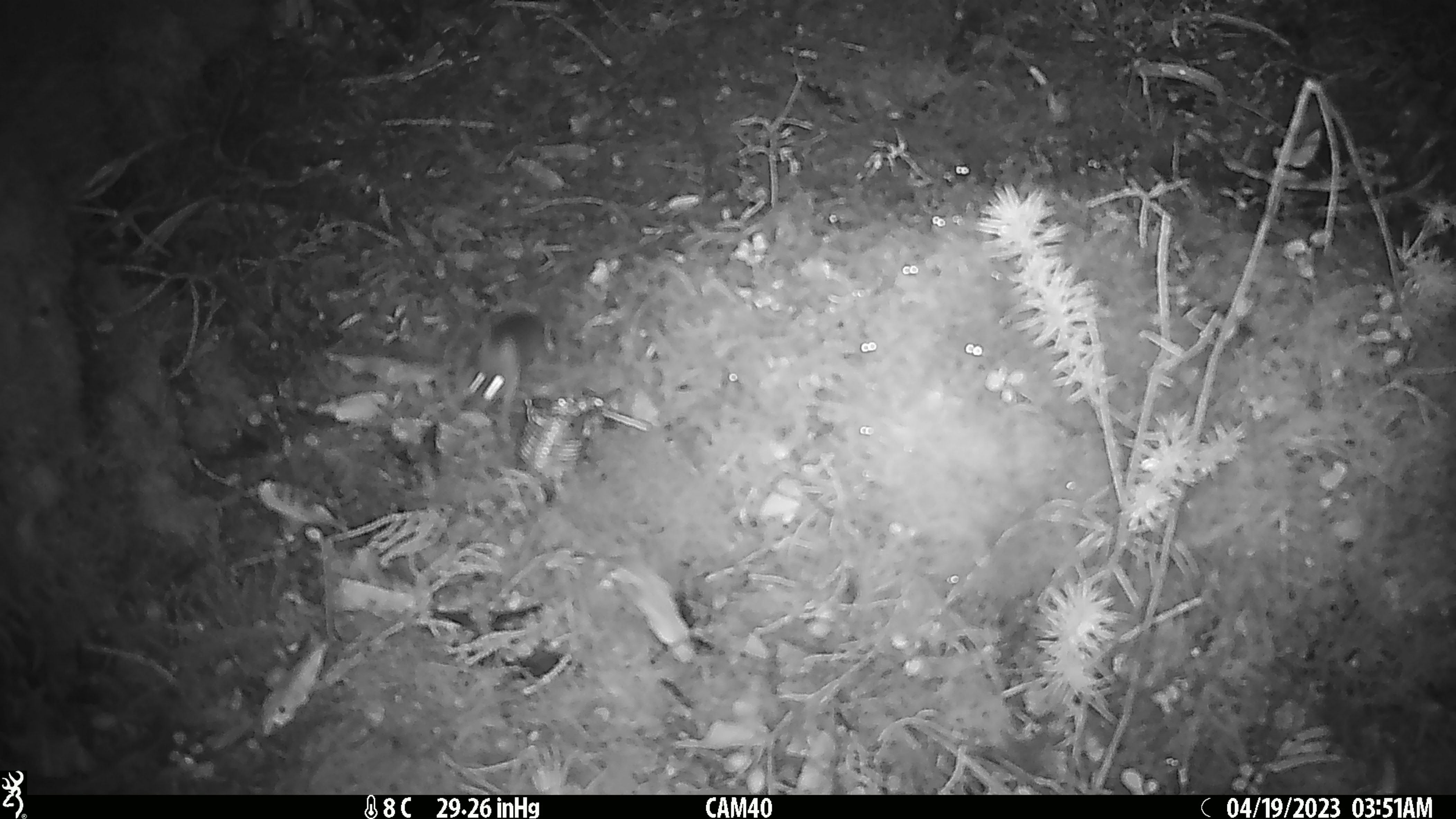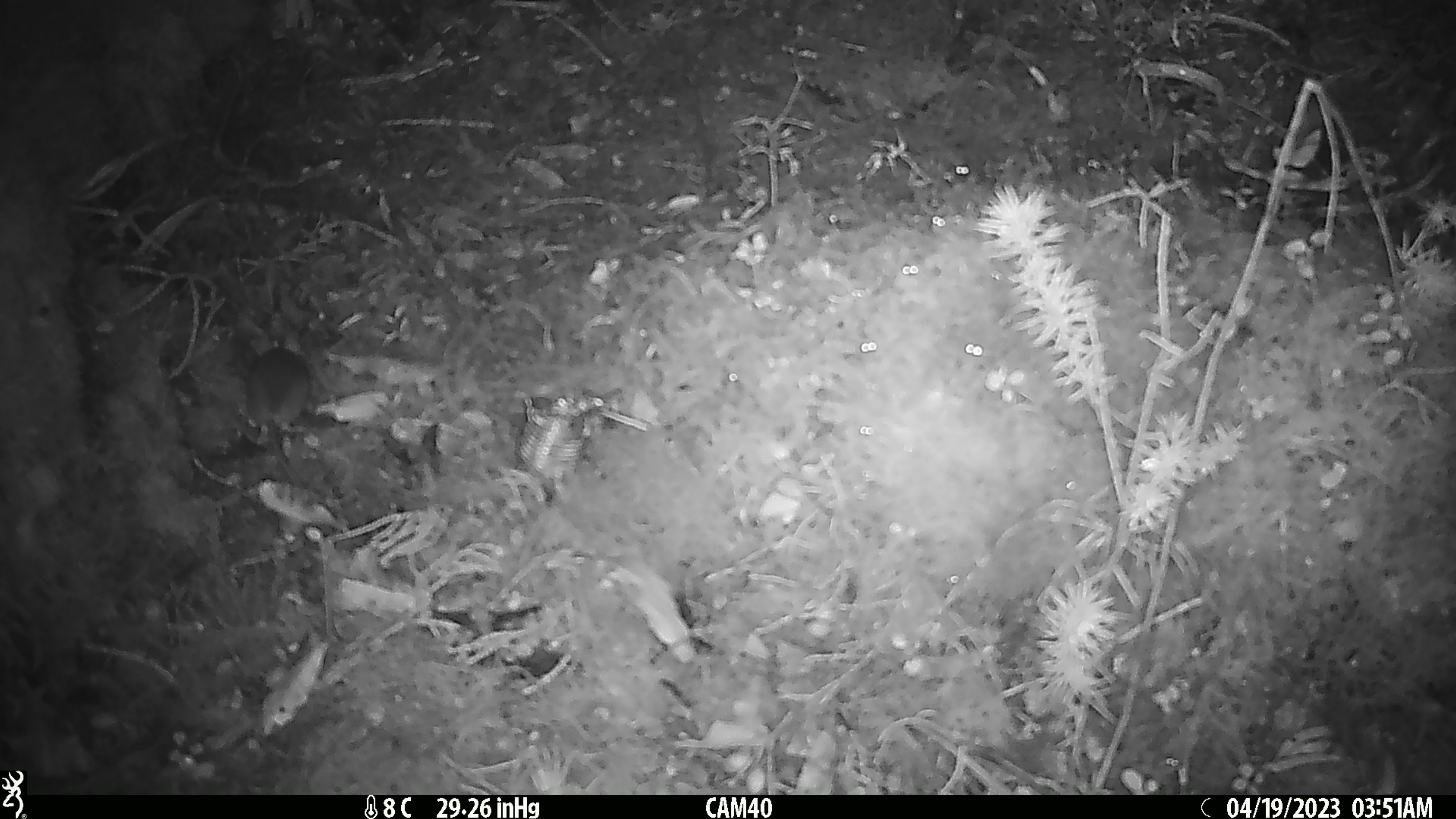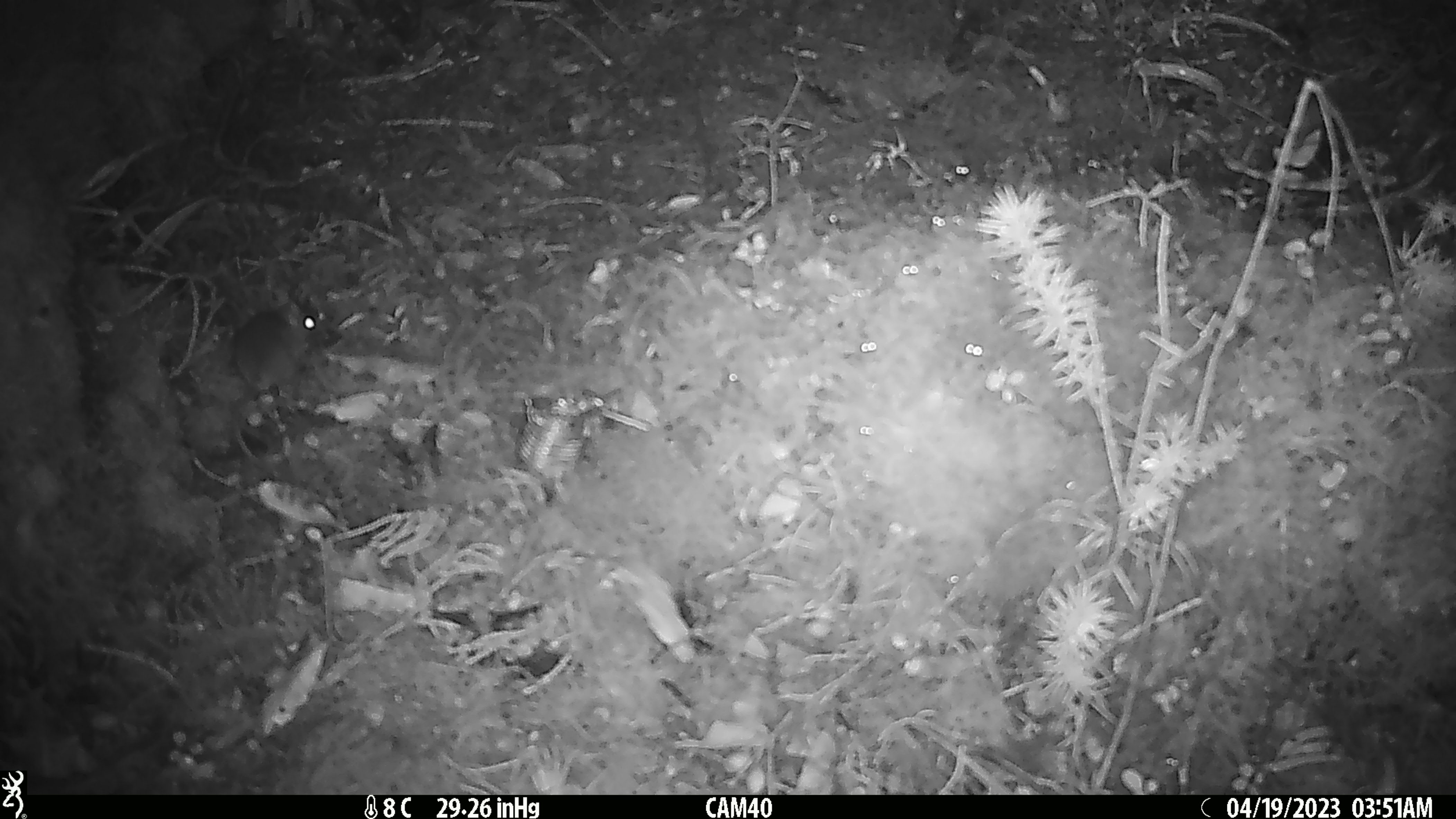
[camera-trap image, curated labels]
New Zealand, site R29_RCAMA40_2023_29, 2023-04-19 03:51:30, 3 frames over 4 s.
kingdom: Animalia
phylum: Chordata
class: Mammalia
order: Rodentia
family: Muridae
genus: Mus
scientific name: Mus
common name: mouse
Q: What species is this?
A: Mouse (Mus).